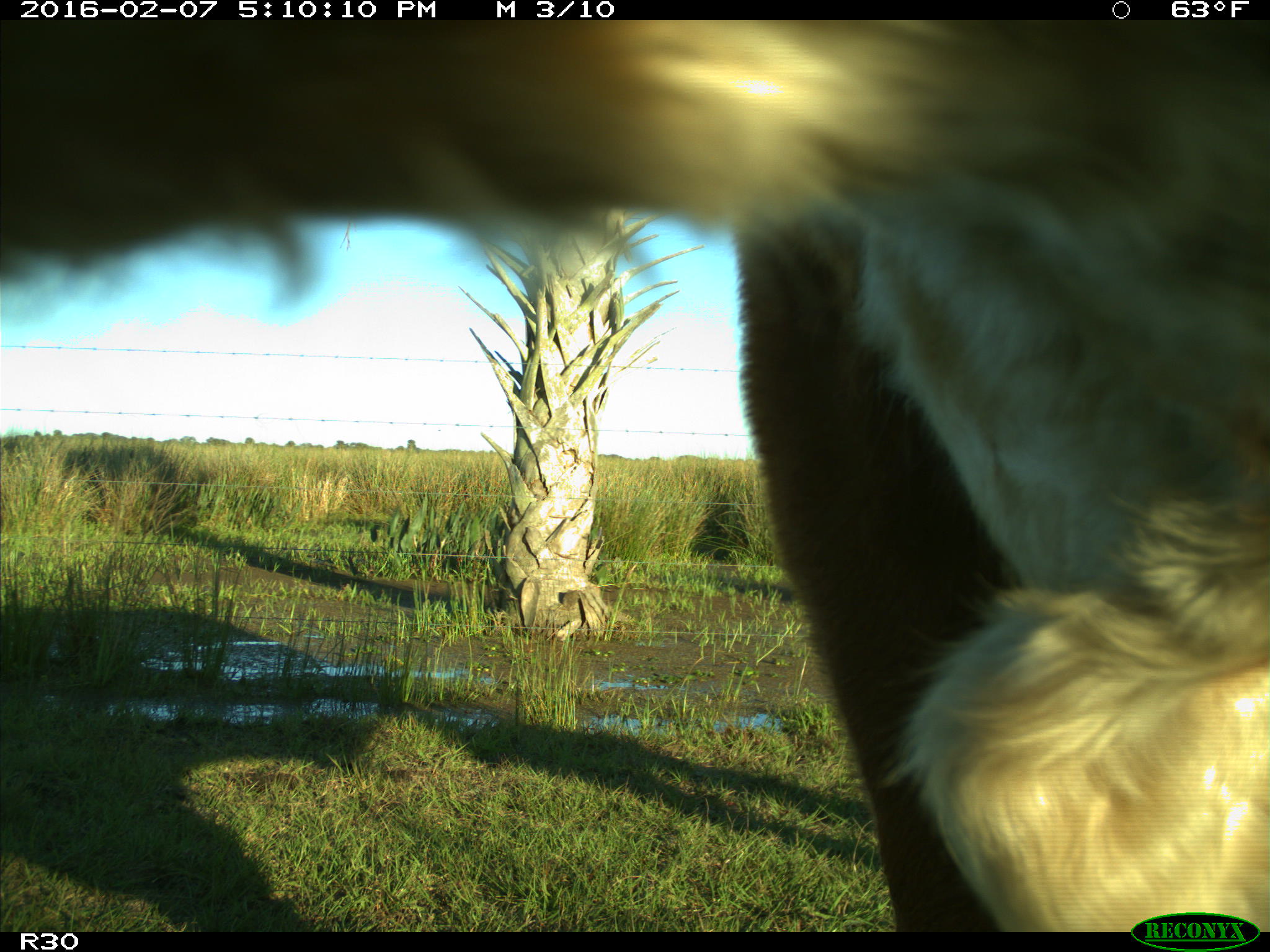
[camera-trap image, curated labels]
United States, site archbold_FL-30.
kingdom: Animalia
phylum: Chordata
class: Mammalia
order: Artiodactyla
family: Bovidae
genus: Bos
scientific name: Bos taurus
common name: domestic cow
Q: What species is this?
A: Bos taurus (domestic cow).